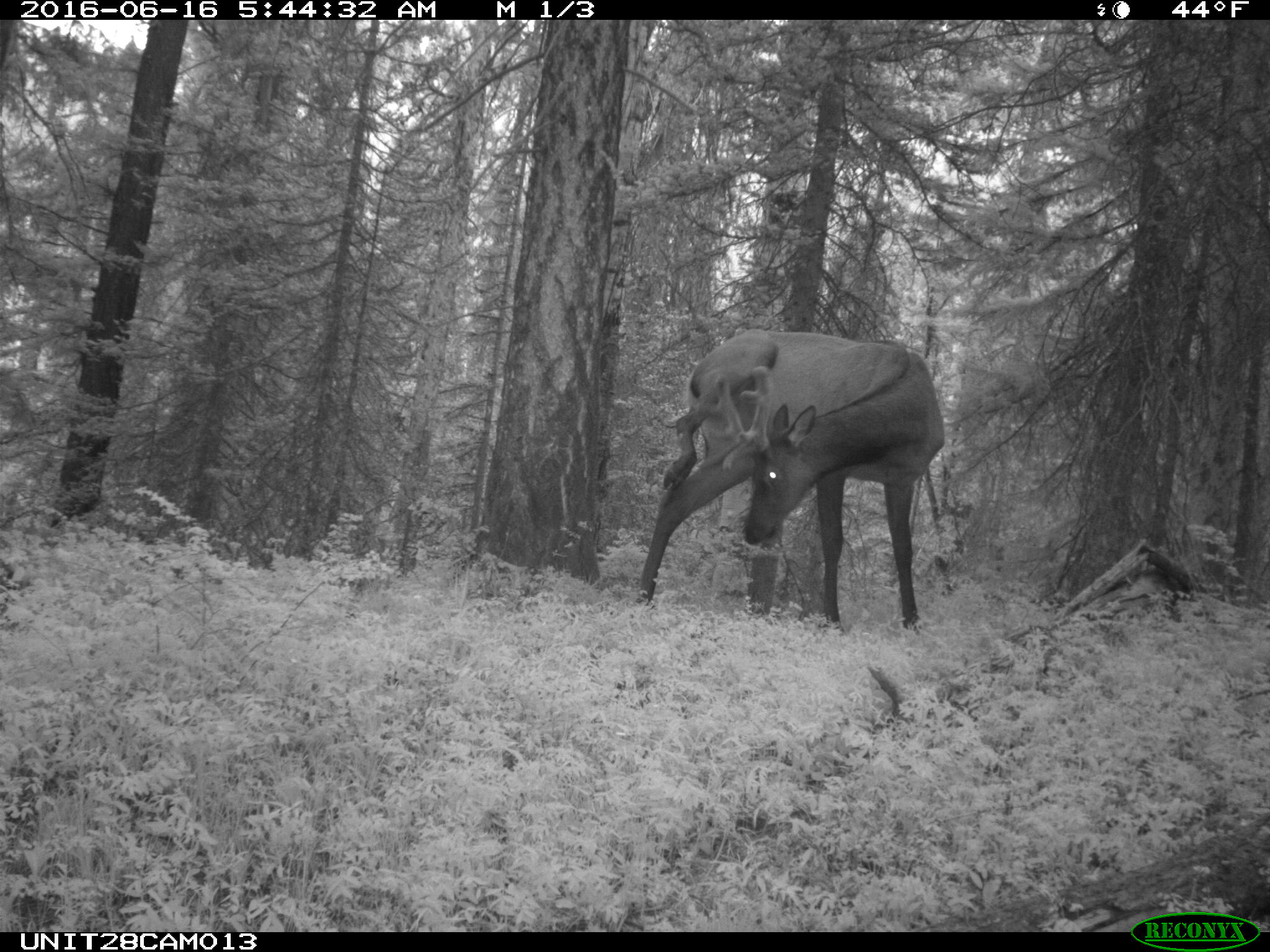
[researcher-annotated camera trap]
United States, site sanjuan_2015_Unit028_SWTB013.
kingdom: Animalia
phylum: Chordata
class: Mammalia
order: Artiodactyla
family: Cervidae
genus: Cervus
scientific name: Cervus elaphus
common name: red deer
Cervus elaphus (red deer).